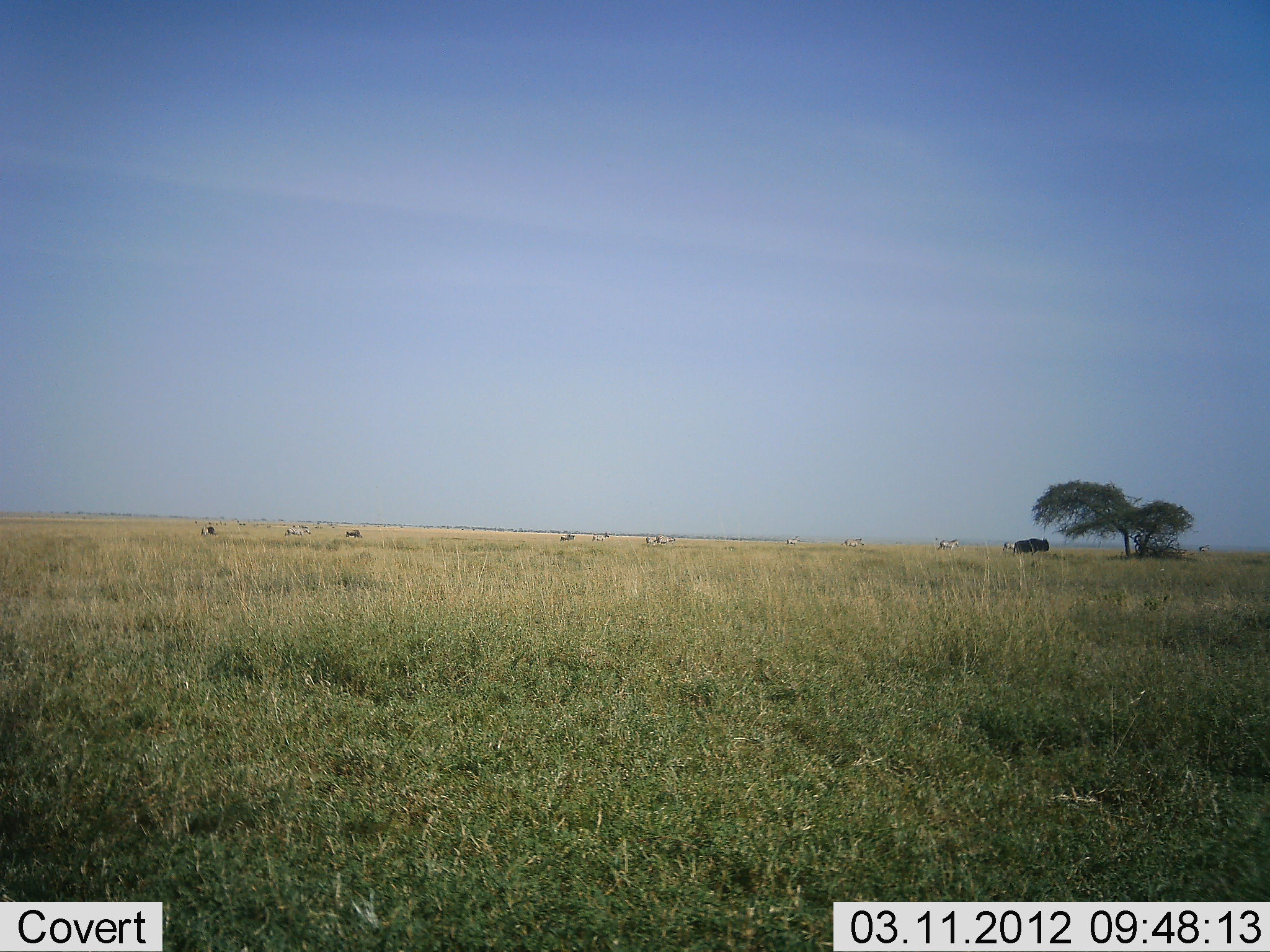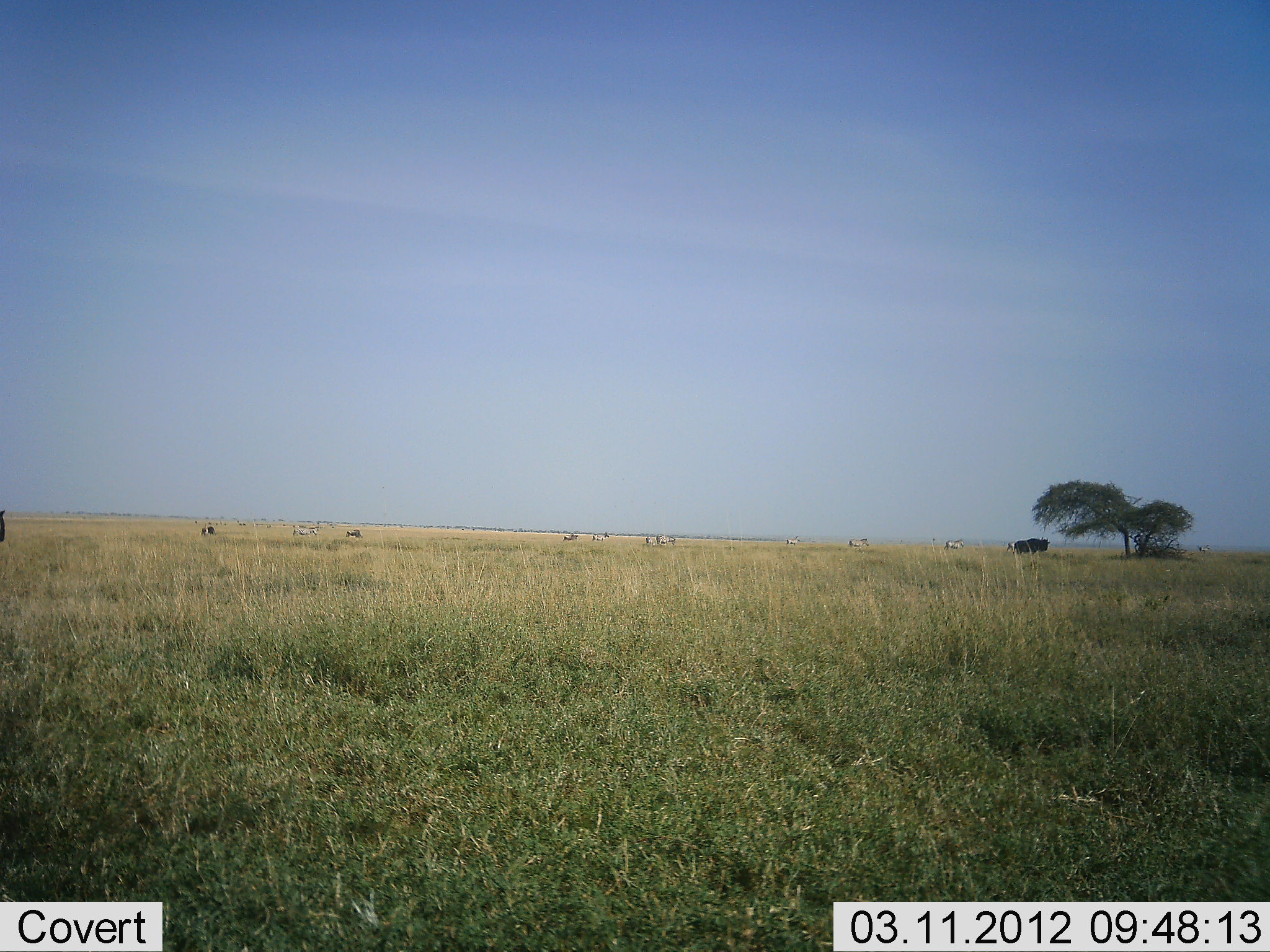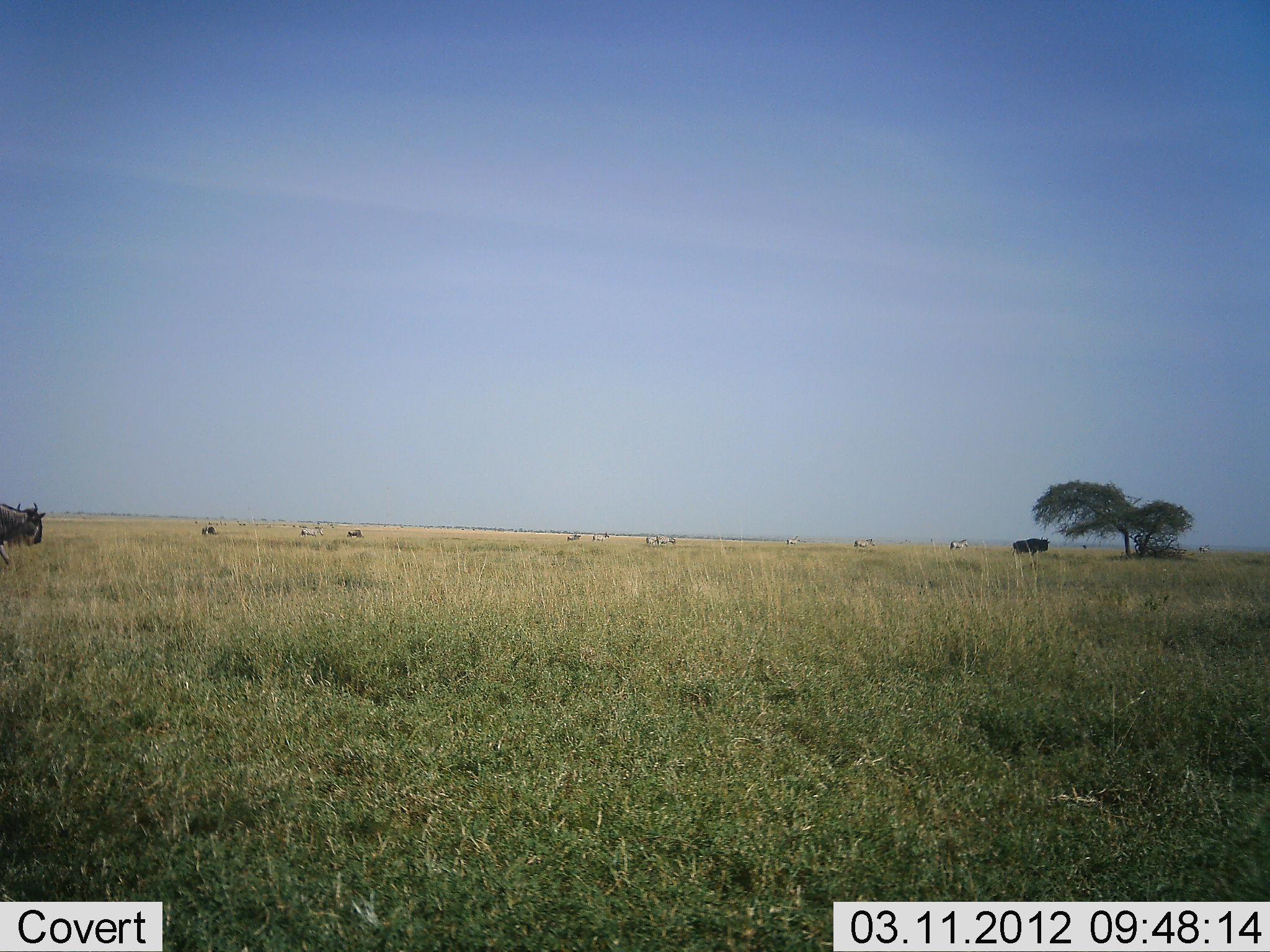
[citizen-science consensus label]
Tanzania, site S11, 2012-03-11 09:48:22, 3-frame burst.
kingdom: Animalia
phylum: Chordata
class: Mammalia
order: Artiodactyla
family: Bovidae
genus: Connochaetes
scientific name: Connochaetes taurinus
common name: blue wildebeest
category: wildebeest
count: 2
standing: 27%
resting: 0%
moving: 86%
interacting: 0%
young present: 0%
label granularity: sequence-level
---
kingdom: Animalia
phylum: Chordata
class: Mammalia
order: Perissodactyla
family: Equidae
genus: Equus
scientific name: Equus quagga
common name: plains zebra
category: zebra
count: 8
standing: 40%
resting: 0%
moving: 73%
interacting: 0%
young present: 0%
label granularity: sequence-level